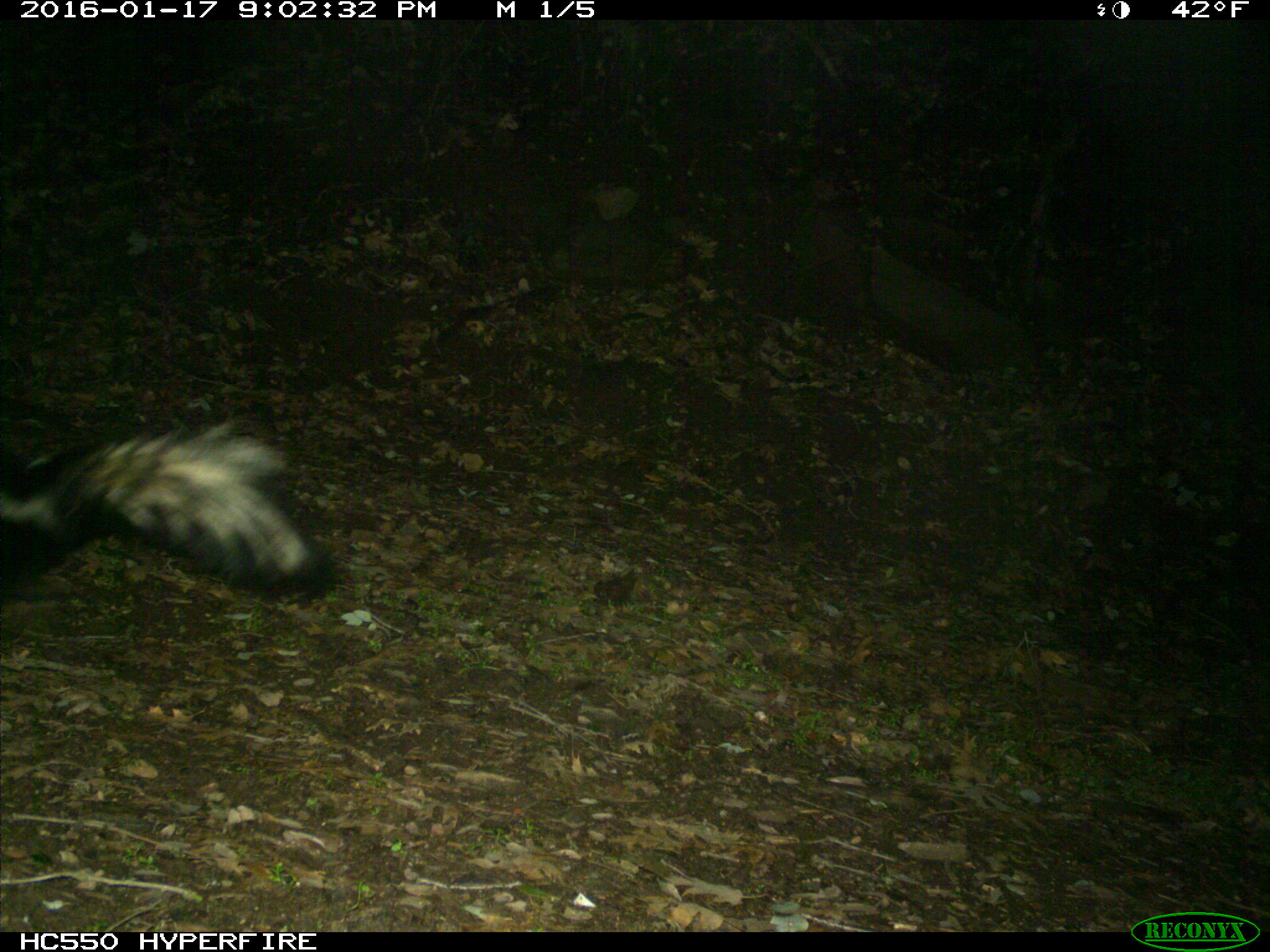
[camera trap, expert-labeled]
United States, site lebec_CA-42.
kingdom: Animalia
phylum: Chordata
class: Mammalia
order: Carnivora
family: Mephitidae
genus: Mephitis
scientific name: Mephitis mephitis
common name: striped skunk